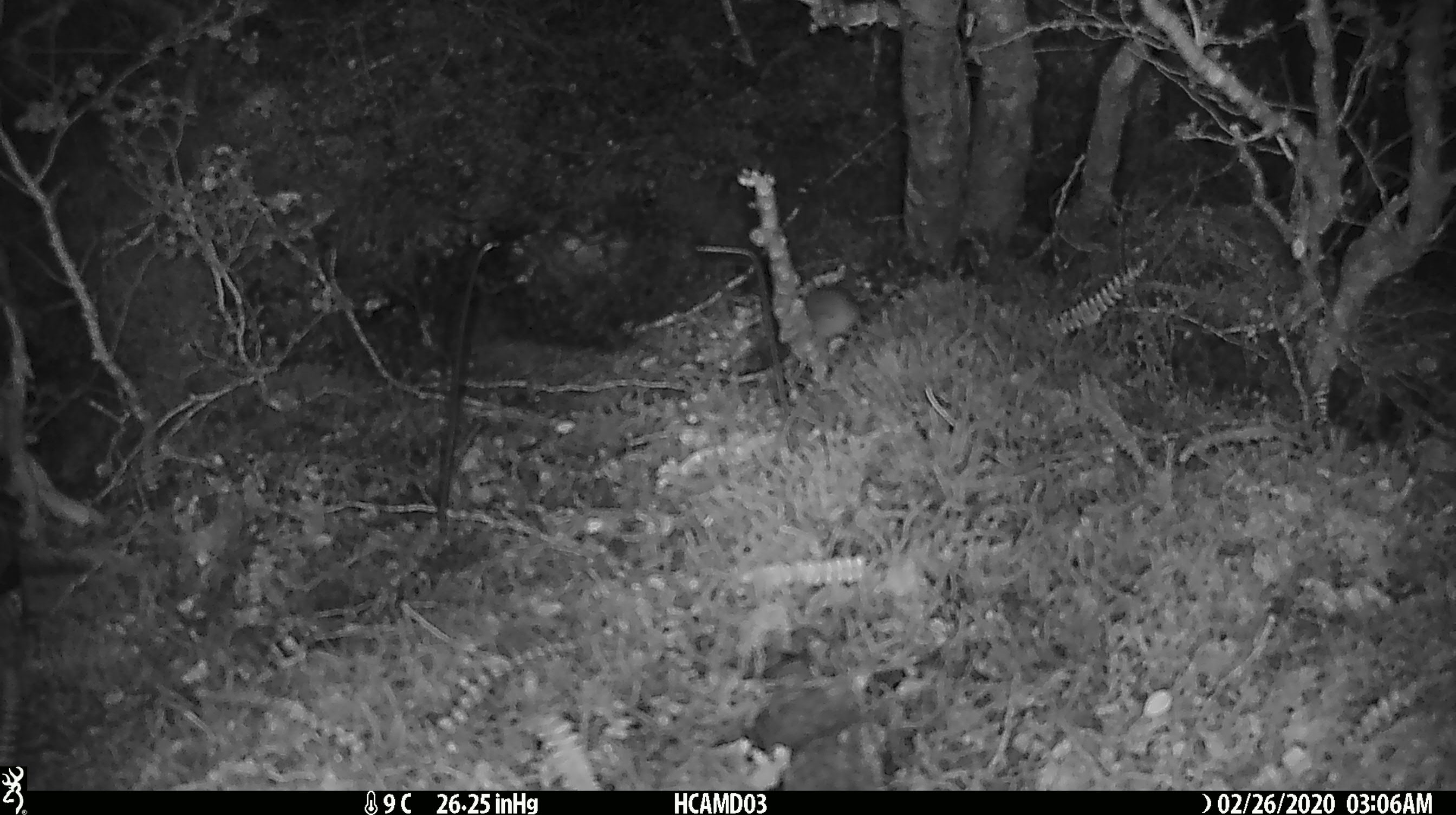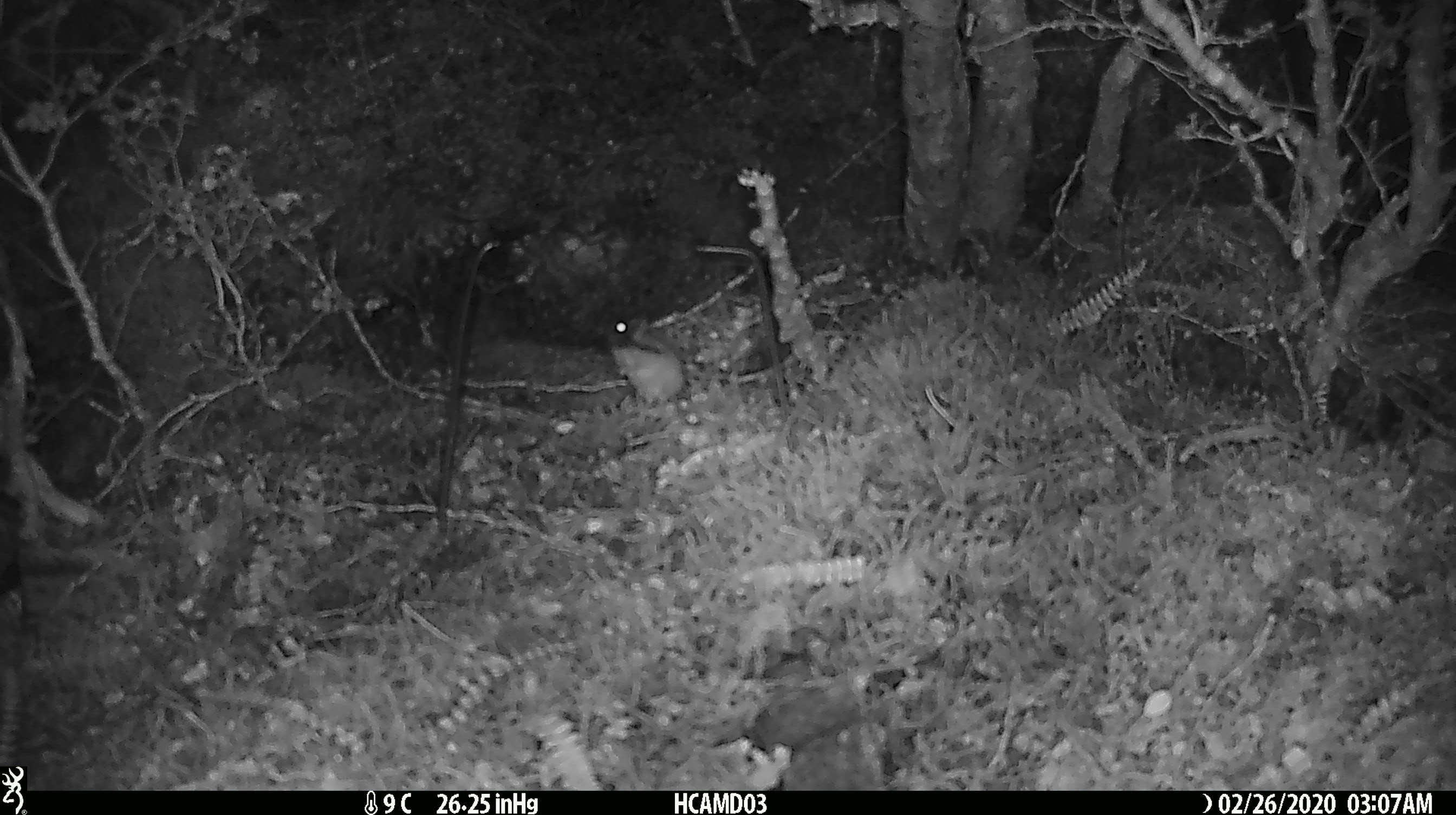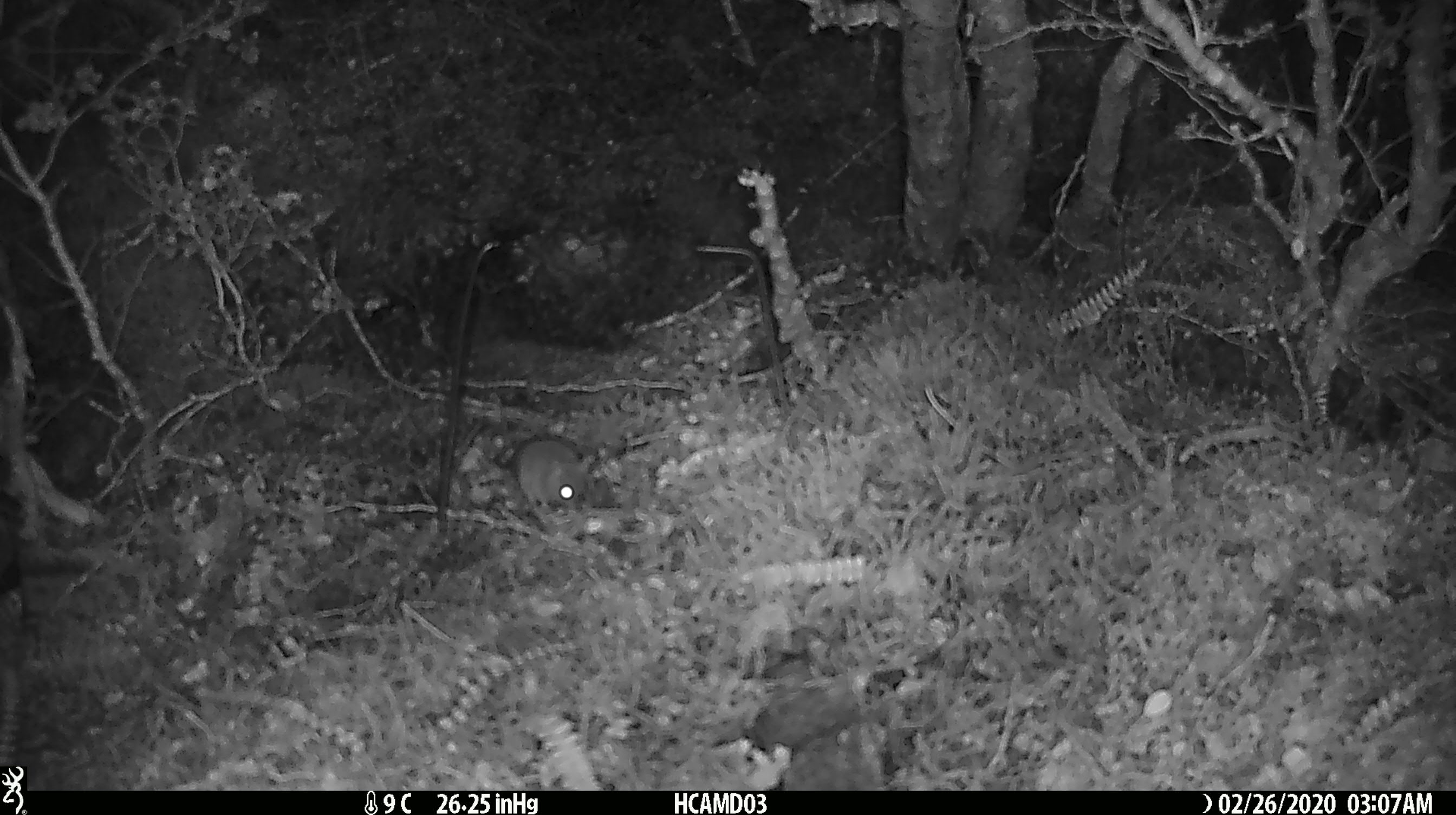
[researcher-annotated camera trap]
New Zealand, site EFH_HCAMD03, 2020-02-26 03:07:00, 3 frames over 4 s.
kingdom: Animalia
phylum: Chordata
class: Mammalia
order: Rodentia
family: Muridae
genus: Mus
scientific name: Mus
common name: mouse